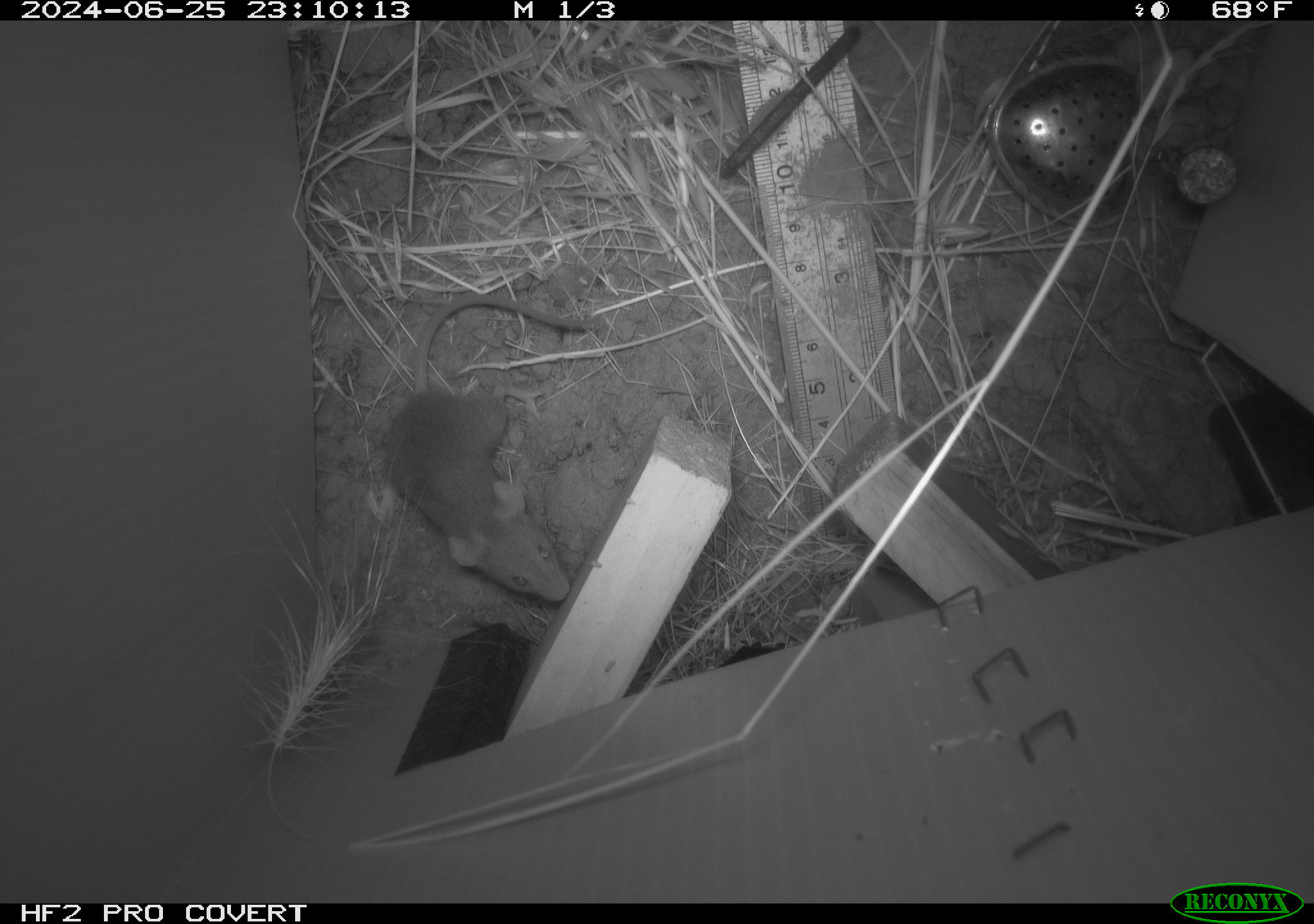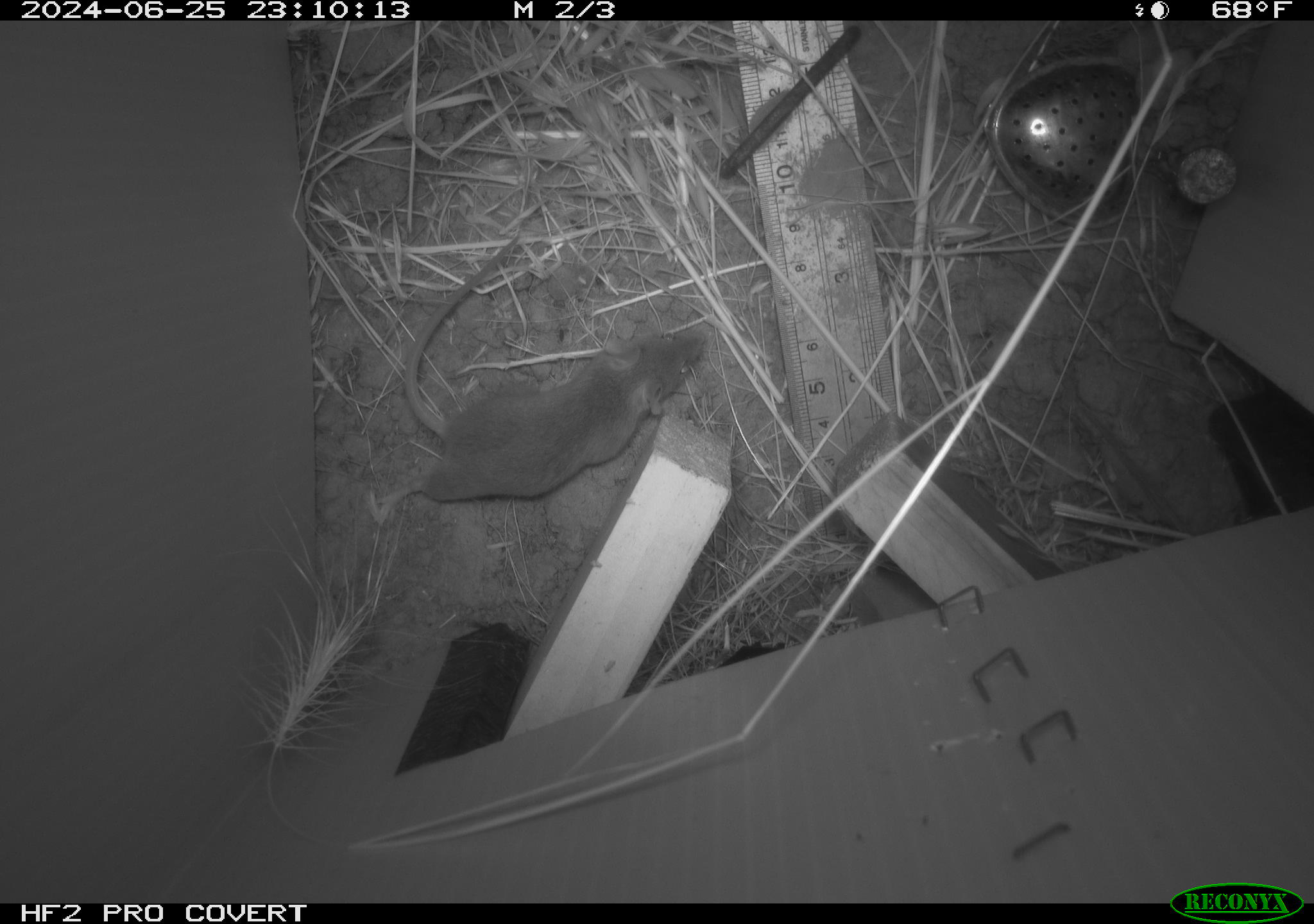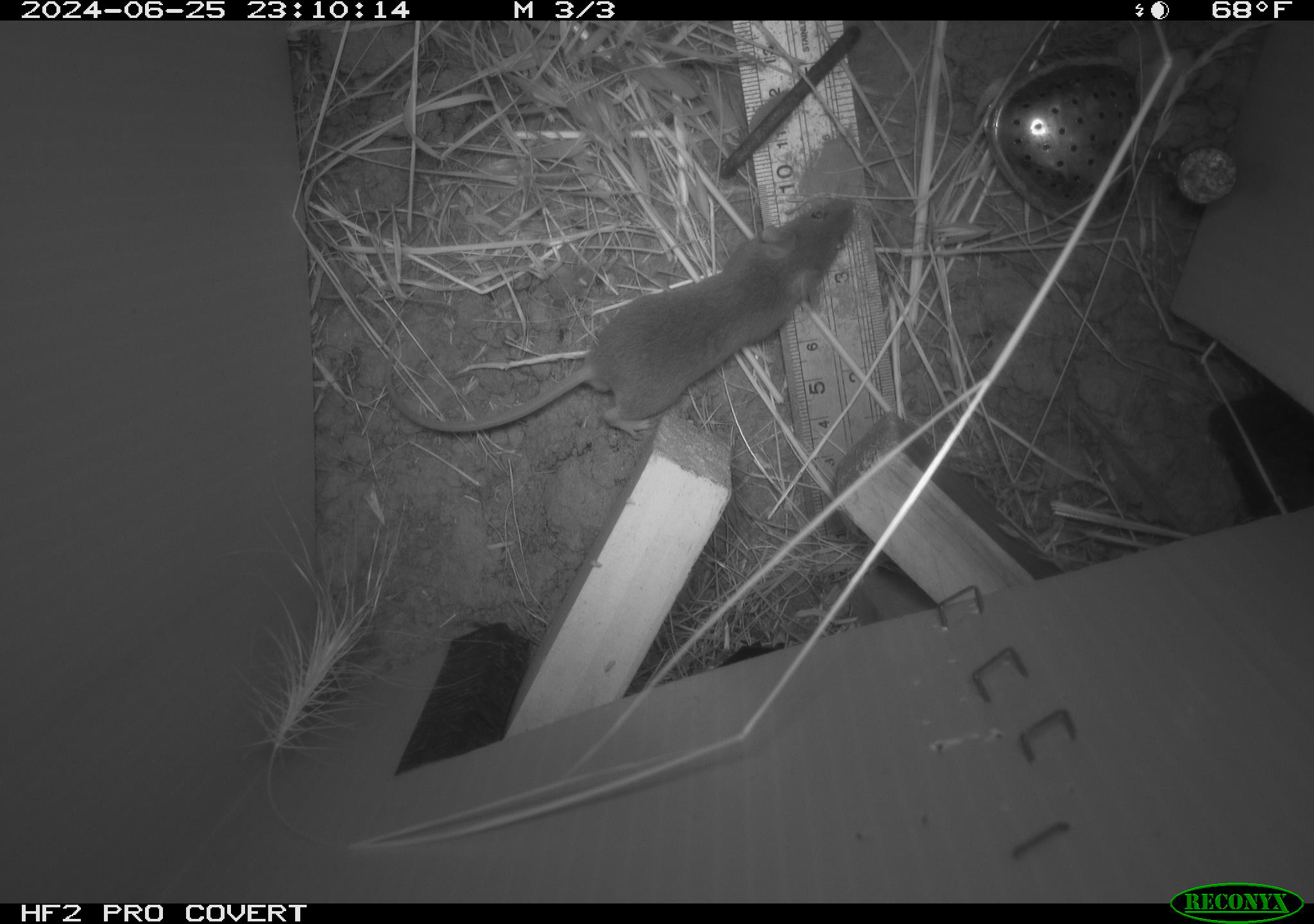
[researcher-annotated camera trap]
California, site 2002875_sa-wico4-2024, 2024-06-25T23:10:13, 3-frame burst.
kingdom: Animalia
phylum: Chordata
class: Mammalia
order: Rodentia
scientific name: Rodentia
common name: mouse species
Mouse species (Rodentia).